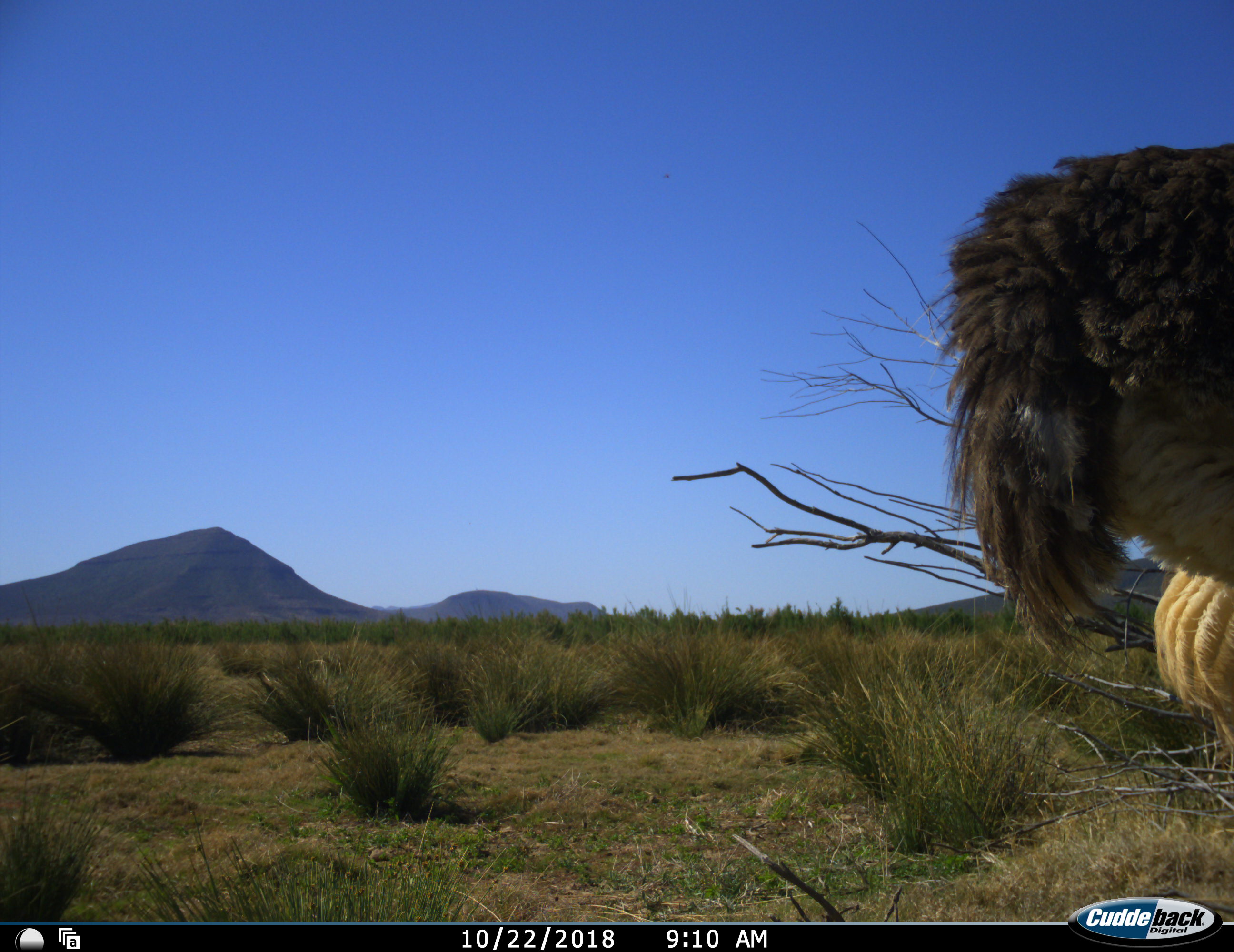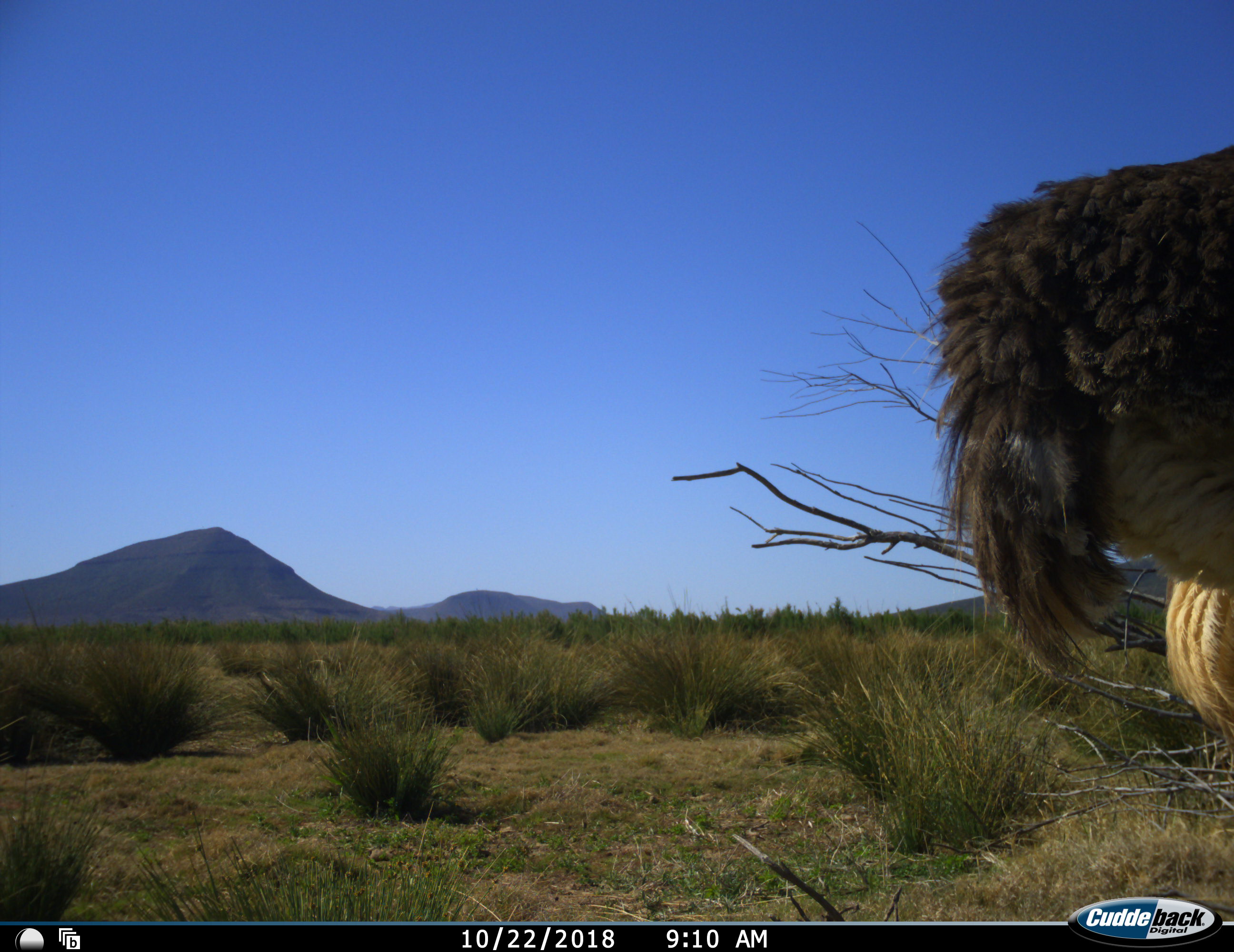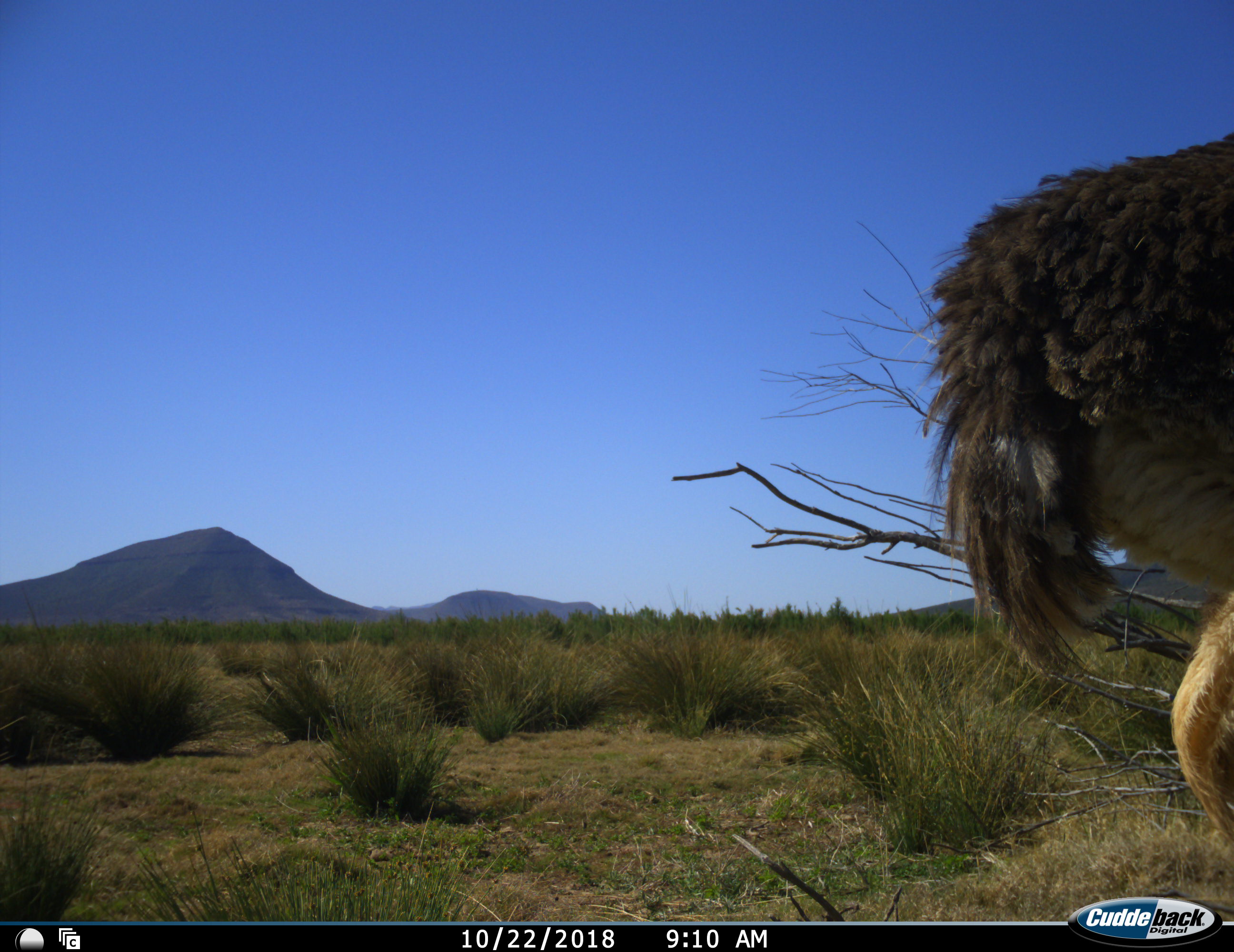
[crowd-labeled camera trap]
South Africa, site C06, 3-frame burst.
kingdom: Animalia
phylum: Chordata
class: Aves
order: Struthioniformes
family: Struthionidae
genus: Struthio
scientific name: Struthio camelus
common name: ostrich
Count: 1.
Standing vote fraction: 100%.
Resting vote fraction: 0%.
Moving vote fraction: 0%.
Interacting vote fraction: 0%.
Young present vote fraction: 0%.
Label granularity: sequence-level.